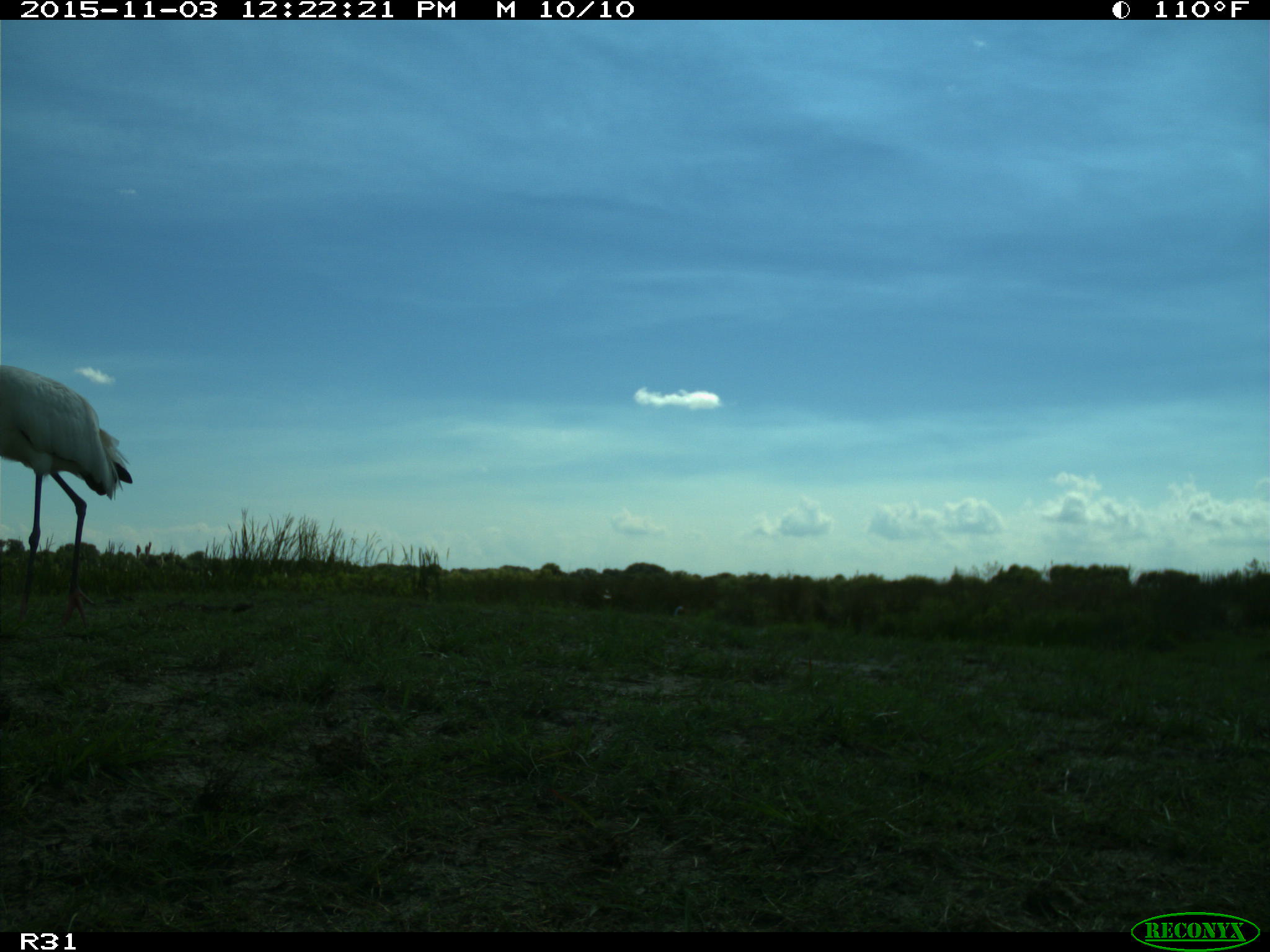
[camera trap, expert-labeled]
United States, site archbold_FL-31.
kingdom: Animalia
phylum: Chordata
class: Aves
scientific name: Aves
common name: birds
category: unidentified bird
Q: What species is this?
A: Unidentified bird (birds) (Aves).